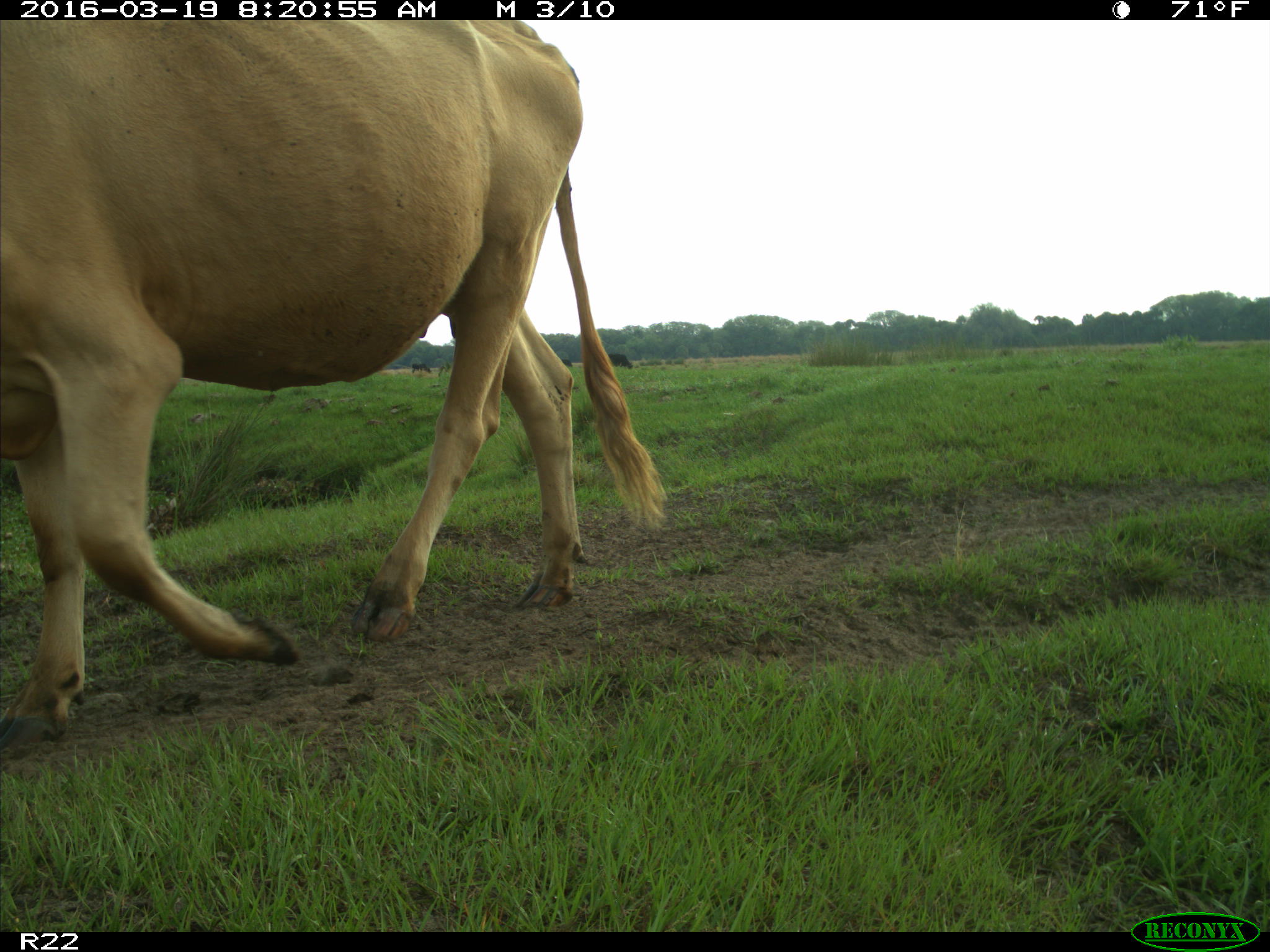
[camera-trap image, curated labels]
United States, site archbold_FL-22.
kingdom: Animalia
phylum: Chordata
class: Mammalia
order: Artiodactyla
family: Bovidae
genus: Bos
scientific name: Bos taurus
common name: domestic cow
Bos taurus (domestic cow).